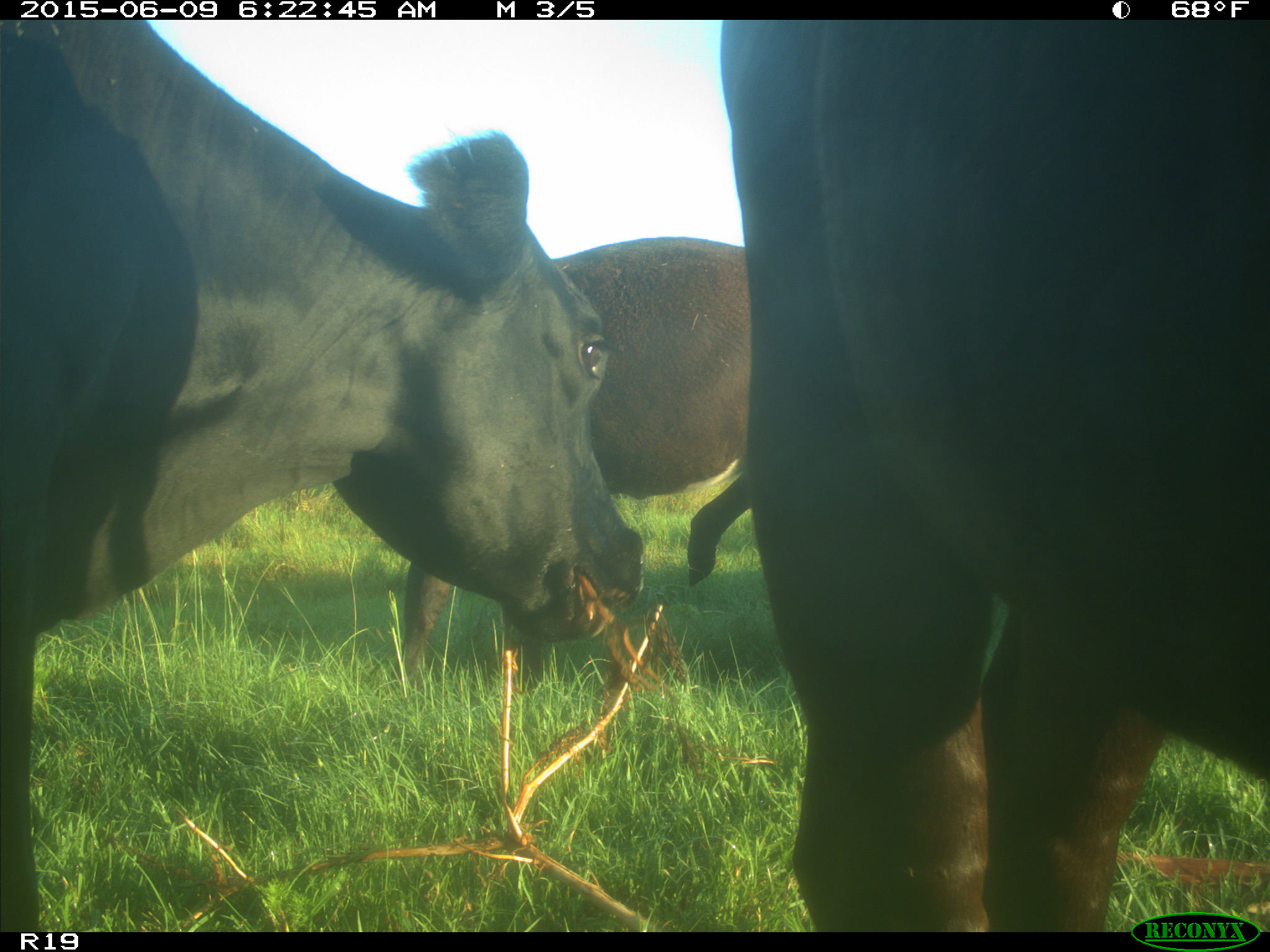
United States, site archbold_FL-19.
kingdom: Animalia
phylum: Chordata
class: Mammalia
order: Artiodactyla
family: Bovidae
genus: Bos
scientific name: Bos taurus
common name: domestic cow